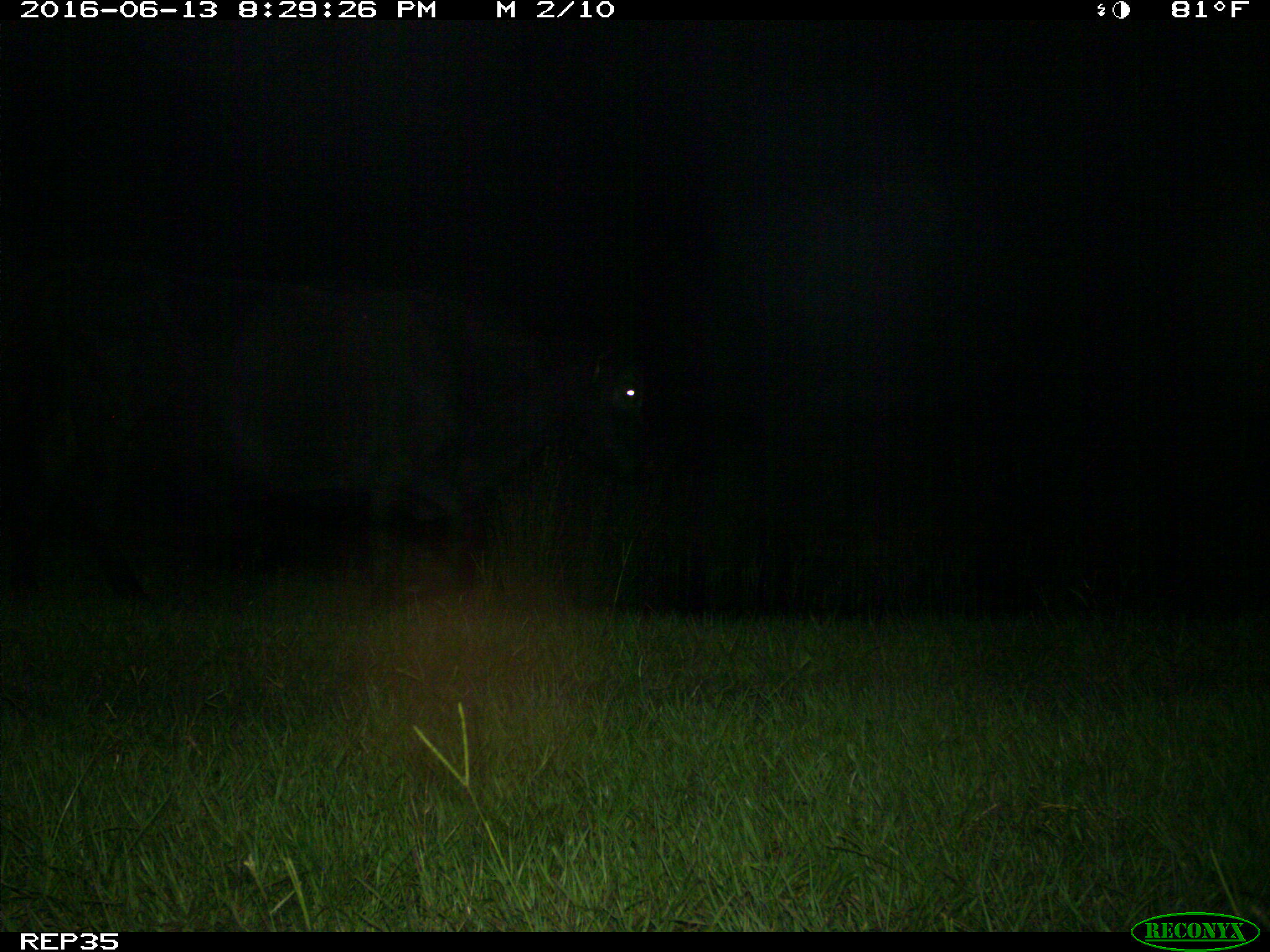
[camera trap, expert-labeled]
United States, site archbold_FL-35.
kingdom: Animalia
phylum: Chordata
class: Mammalia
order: Artiodactyla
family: Bovidae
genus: Bos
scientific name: Bos taurus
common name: domestic cow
Bos taurus (domestic cow).